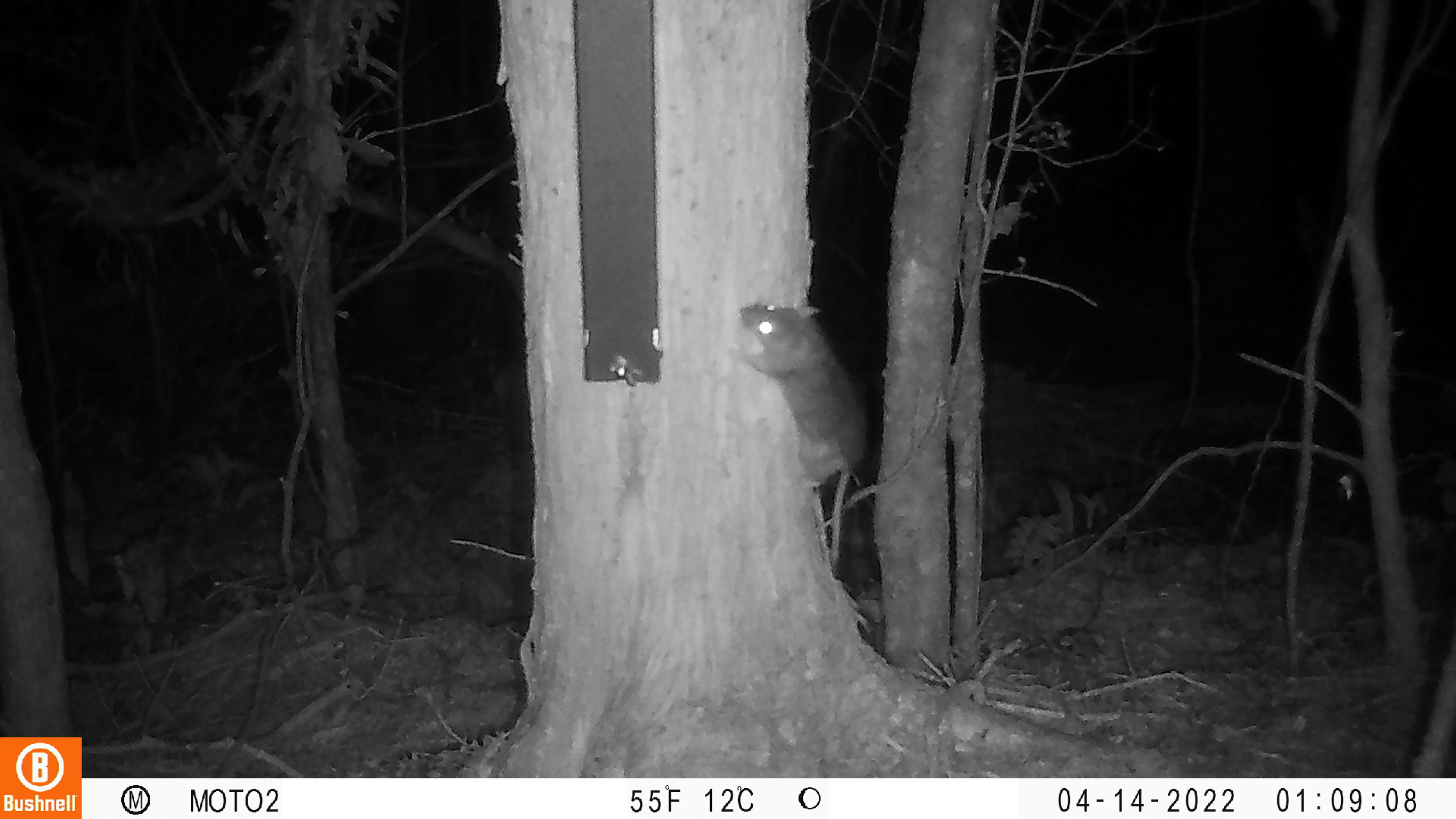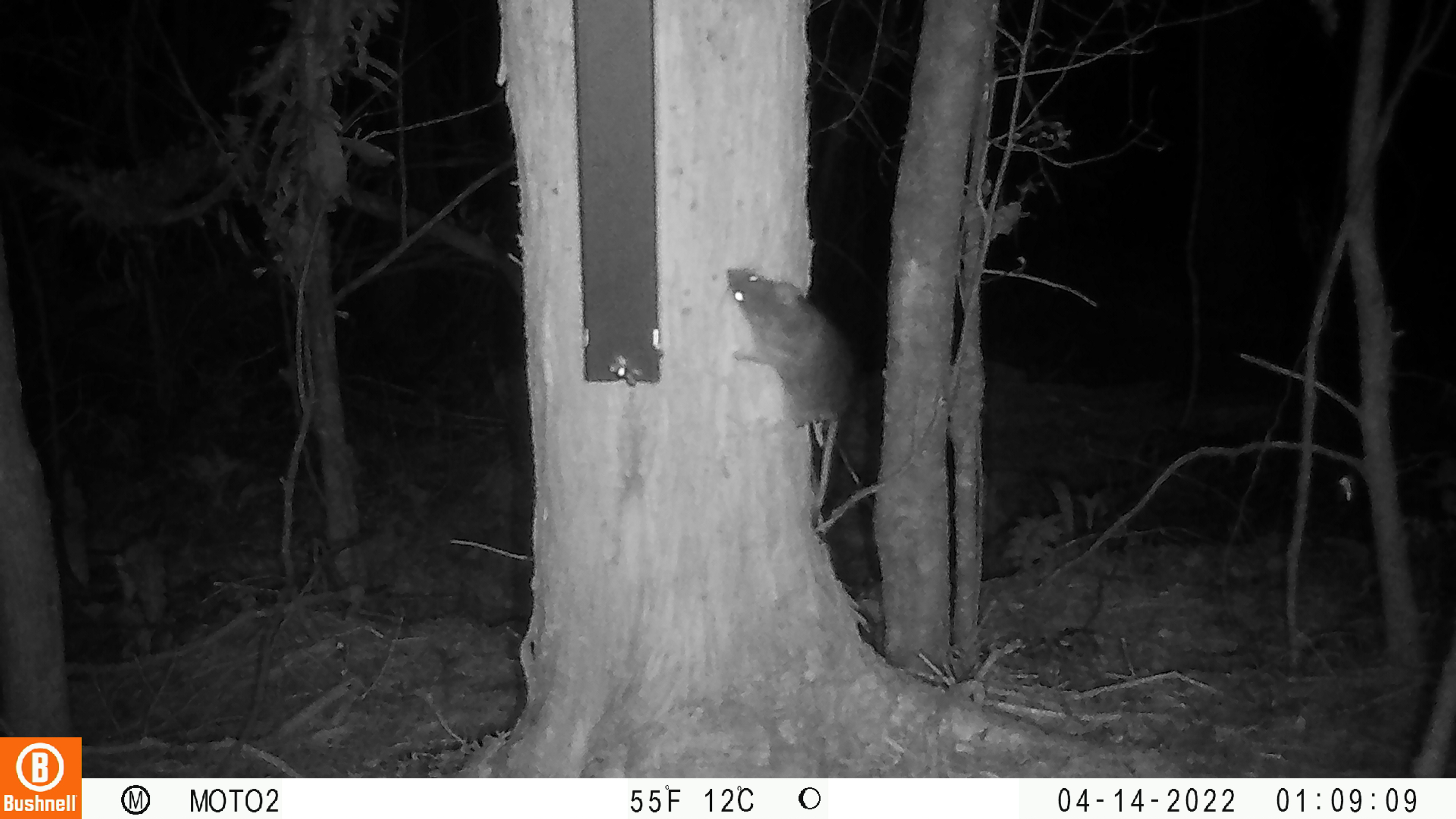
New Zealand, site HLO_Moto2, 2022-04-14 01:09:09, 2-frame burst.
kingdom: Animalia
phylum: Chordata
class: Mammalia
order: Rodentia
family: Muridae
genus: Rattus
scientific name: Rattus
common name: rat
Rat (Rattus).